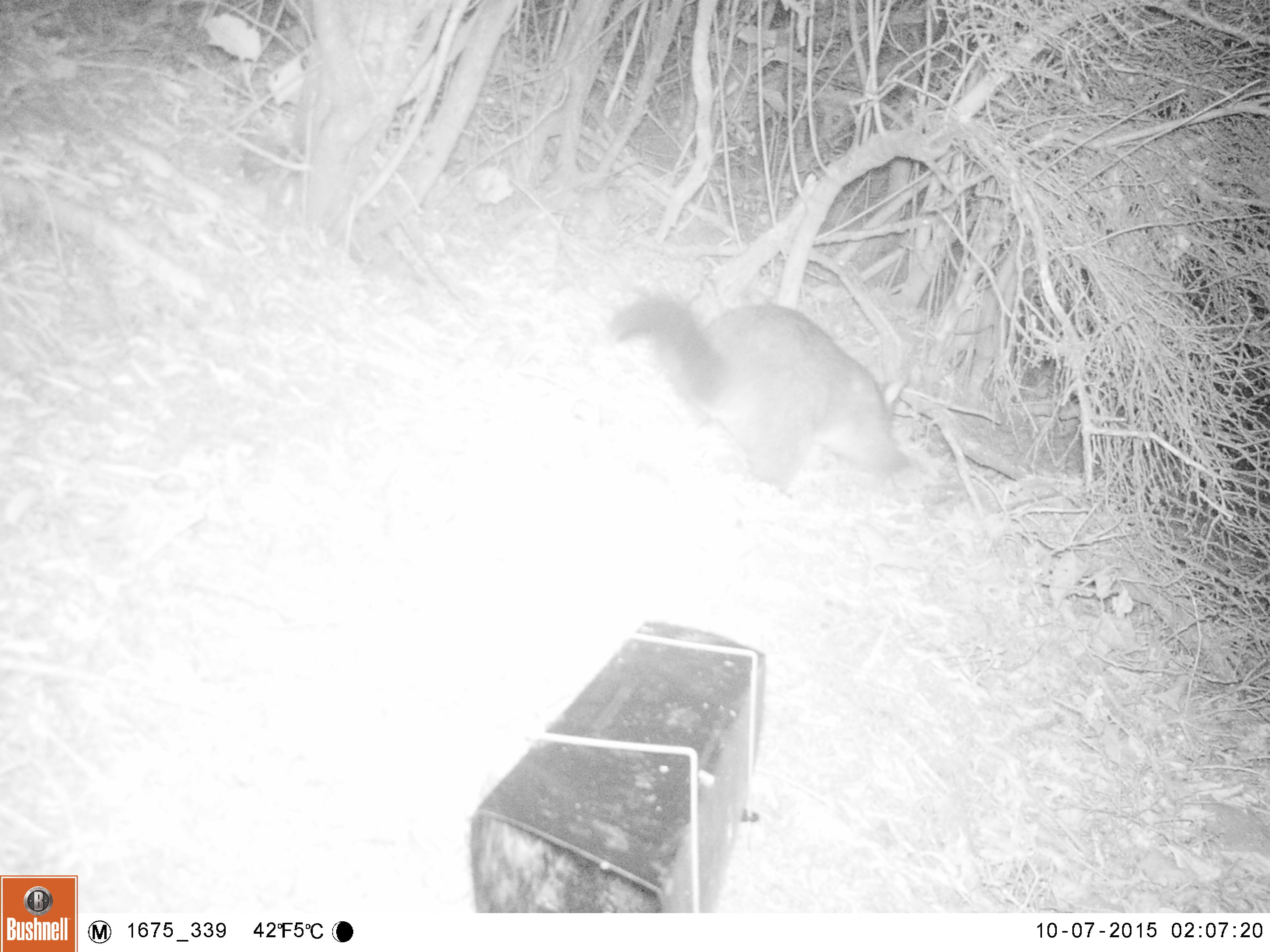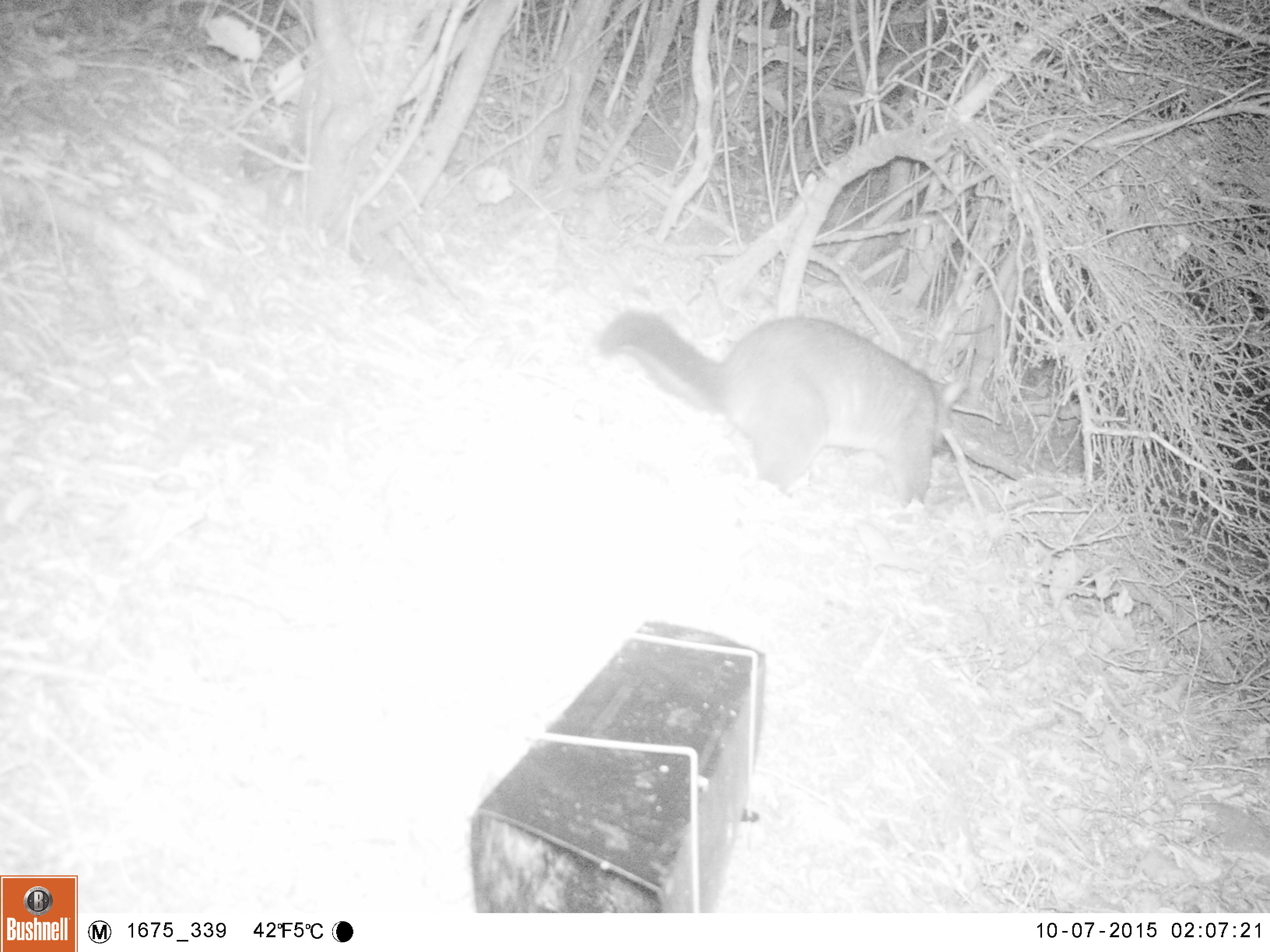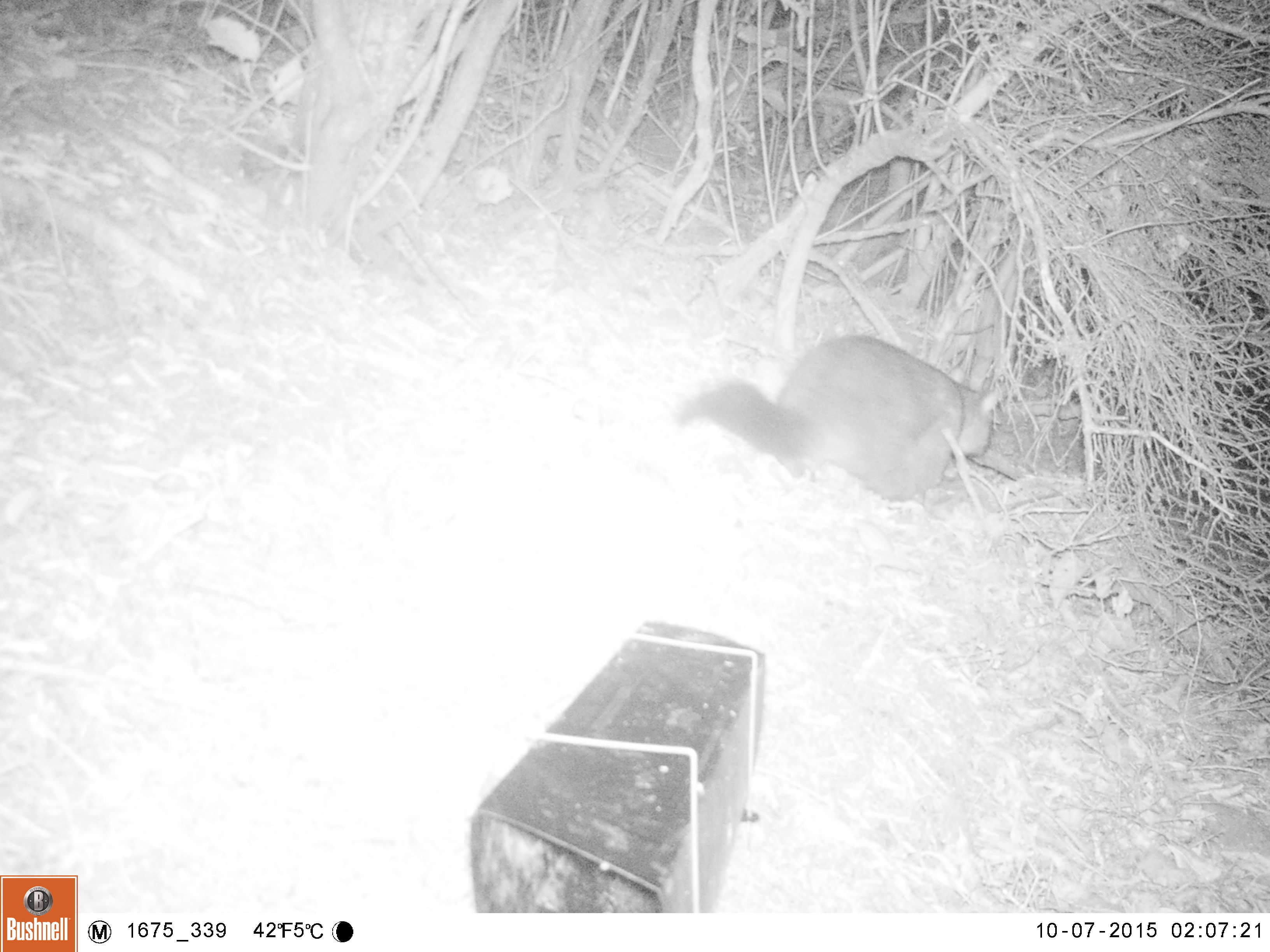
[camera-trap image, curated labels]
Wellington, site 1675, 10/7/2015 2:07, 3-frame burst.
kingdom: Animalia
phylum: Chordata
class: Mammalia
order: Didelphimorphia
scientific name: Didelphimorphia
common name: possum